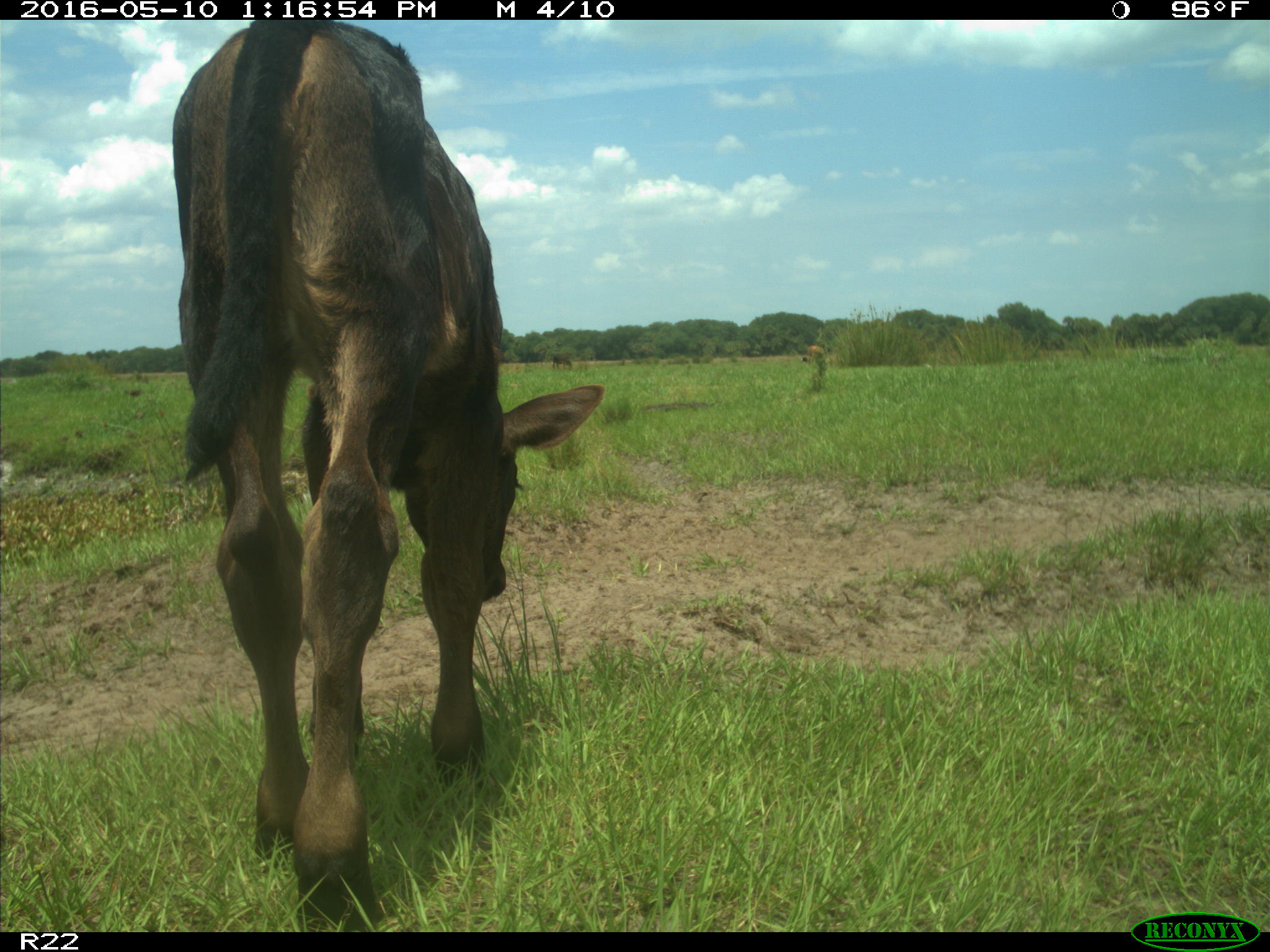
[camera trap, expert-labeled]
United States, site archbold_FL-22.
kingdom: Animalia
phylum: Chordata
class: Mammalia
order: Artiodactyla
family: Bovidae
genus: Bos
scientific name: Bos taurus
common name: domestic cow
Bos taurus (domestic cow).